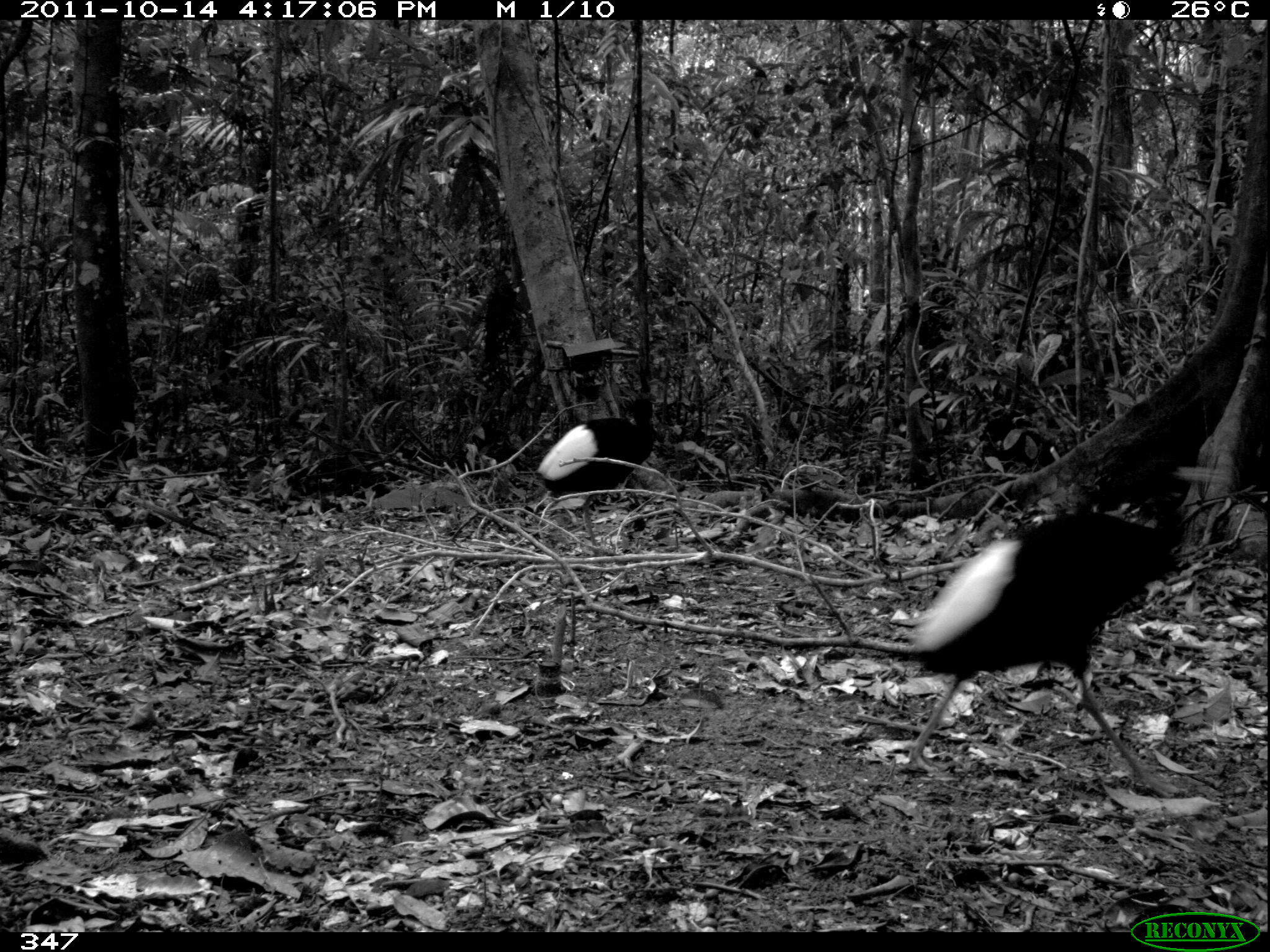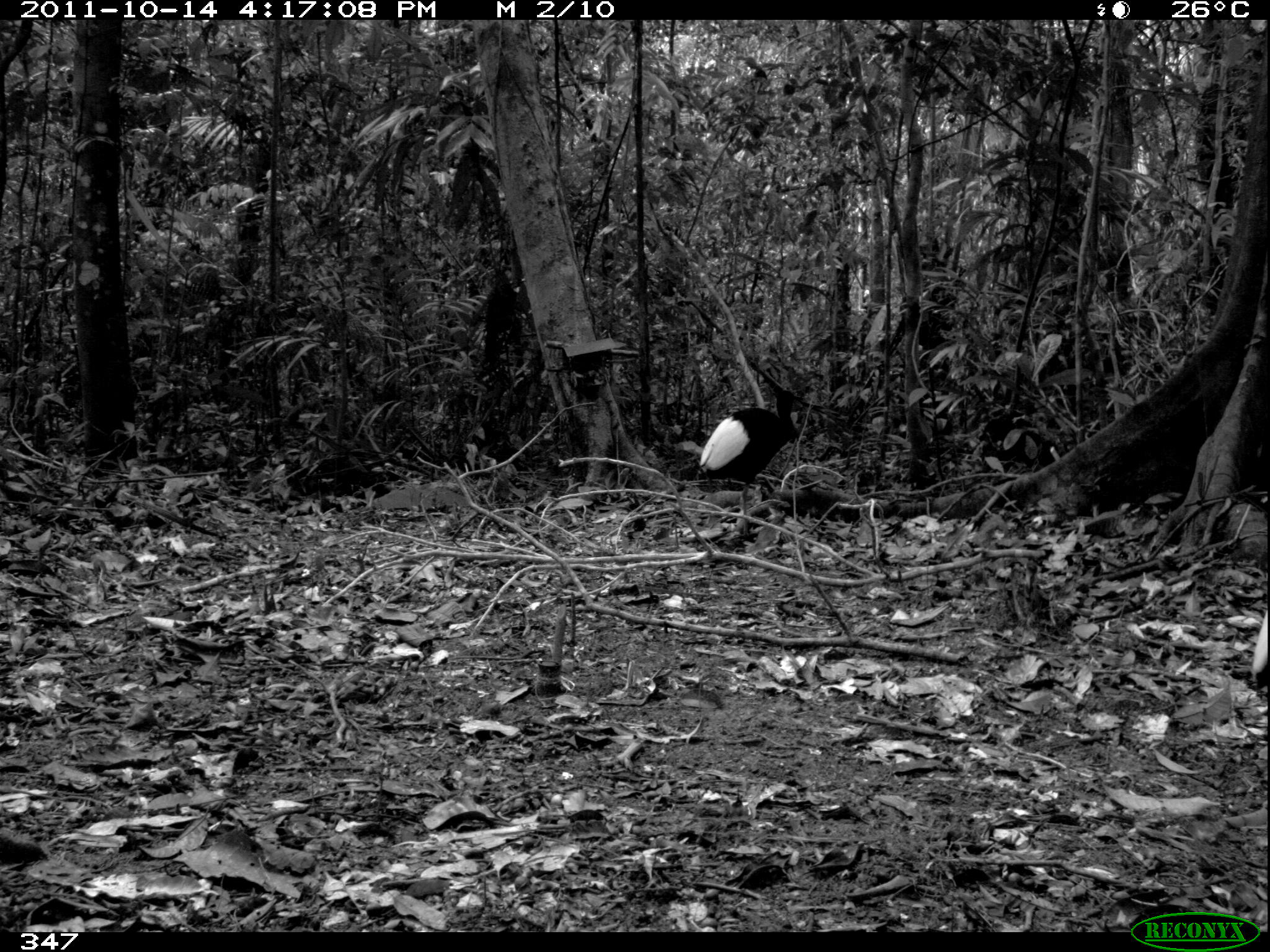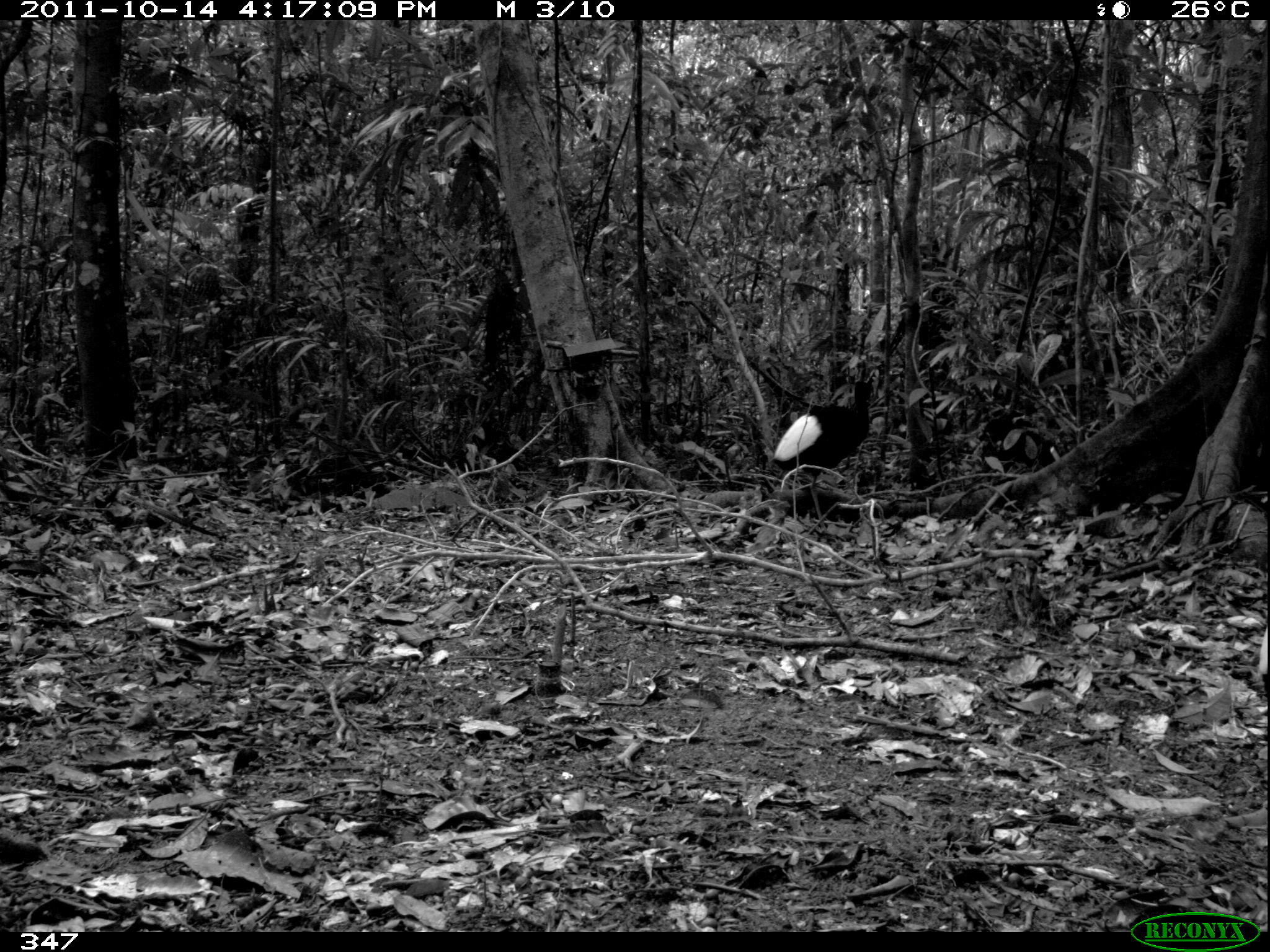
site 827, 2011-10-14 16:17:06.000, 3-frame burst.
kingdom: Animalia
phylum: Chordata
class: Aves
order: Gruiformes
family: Psophiidae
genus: Psophia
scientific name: Psophia leucoptera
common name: pale-winged trumpeter